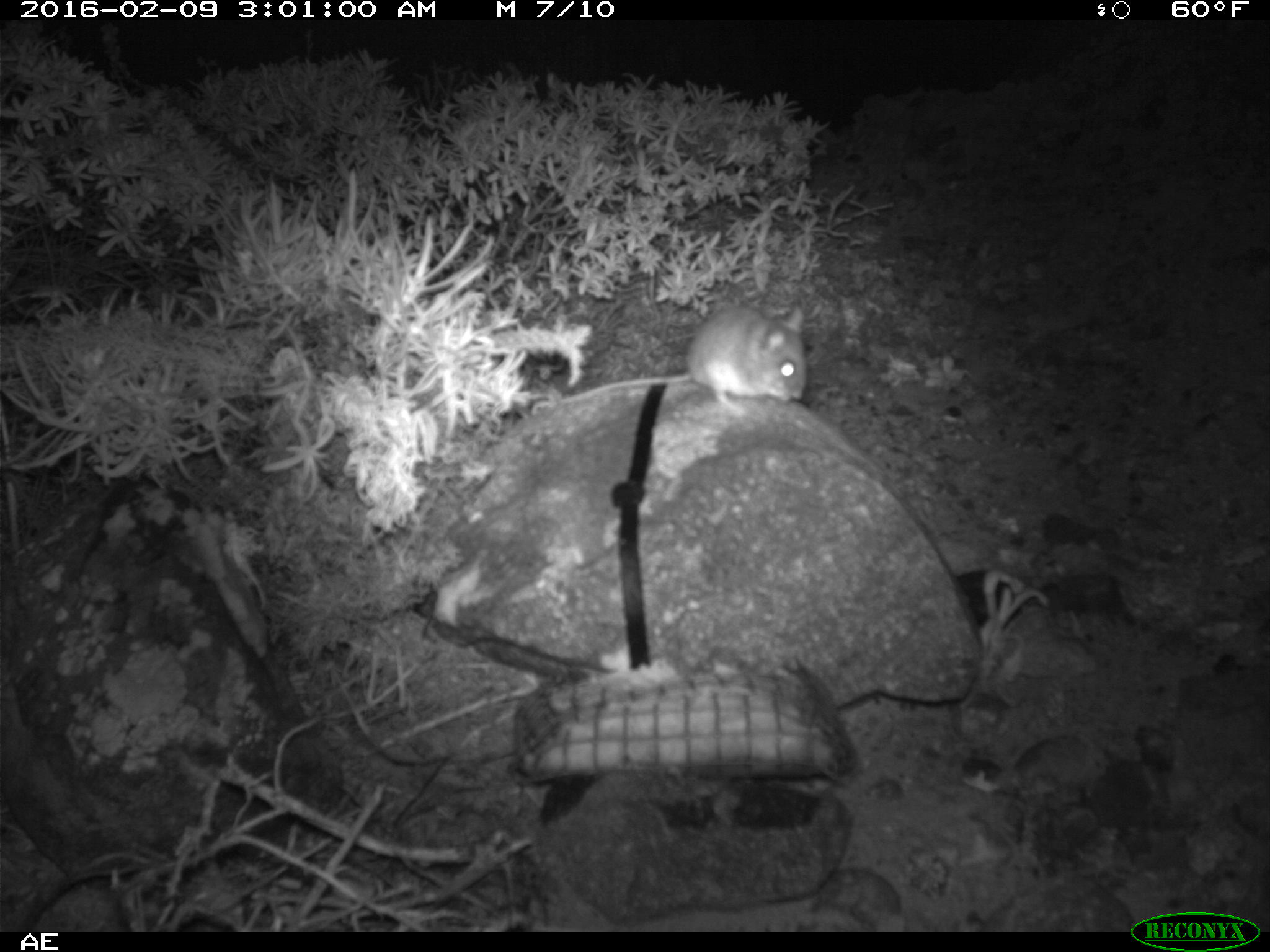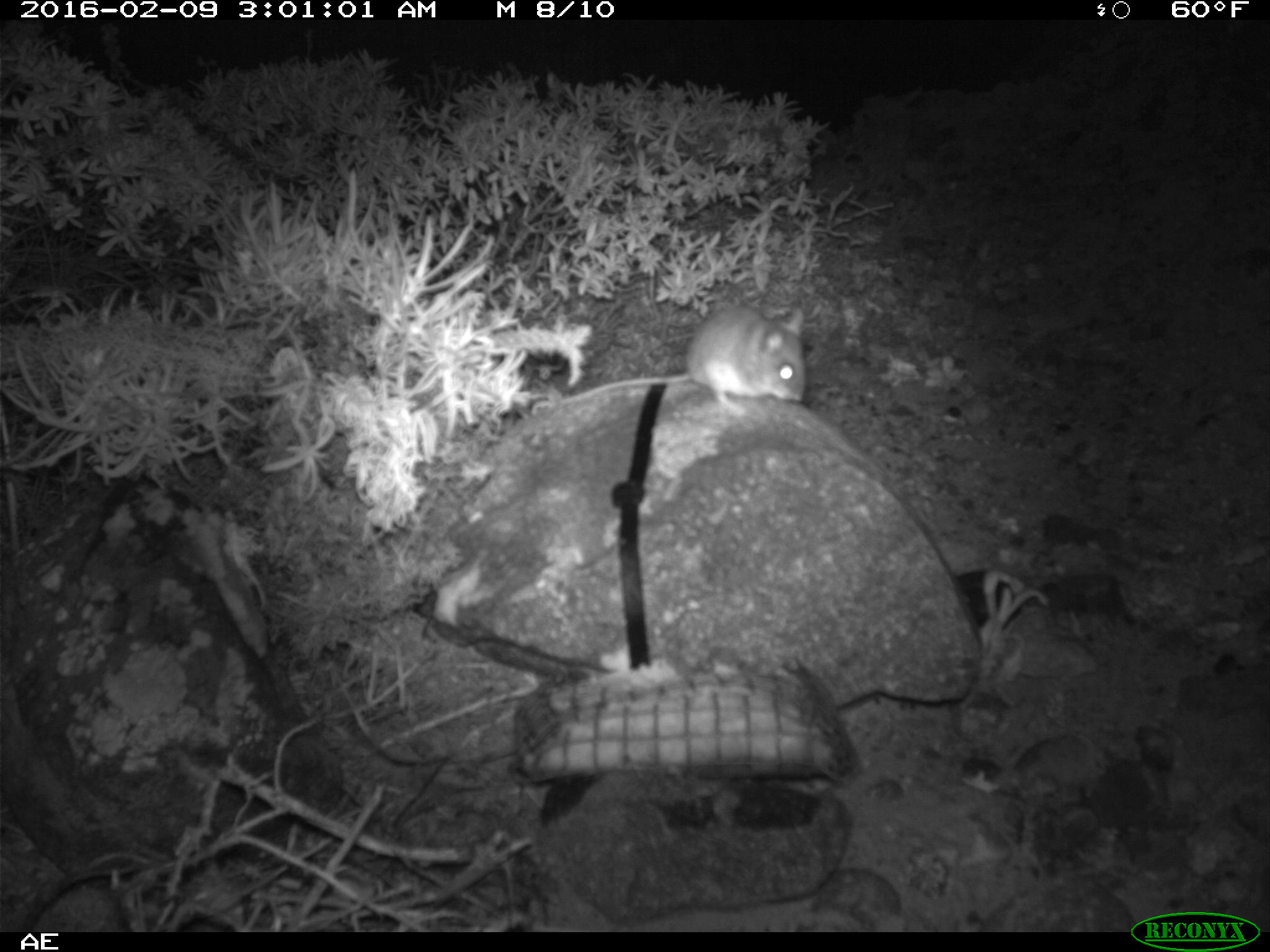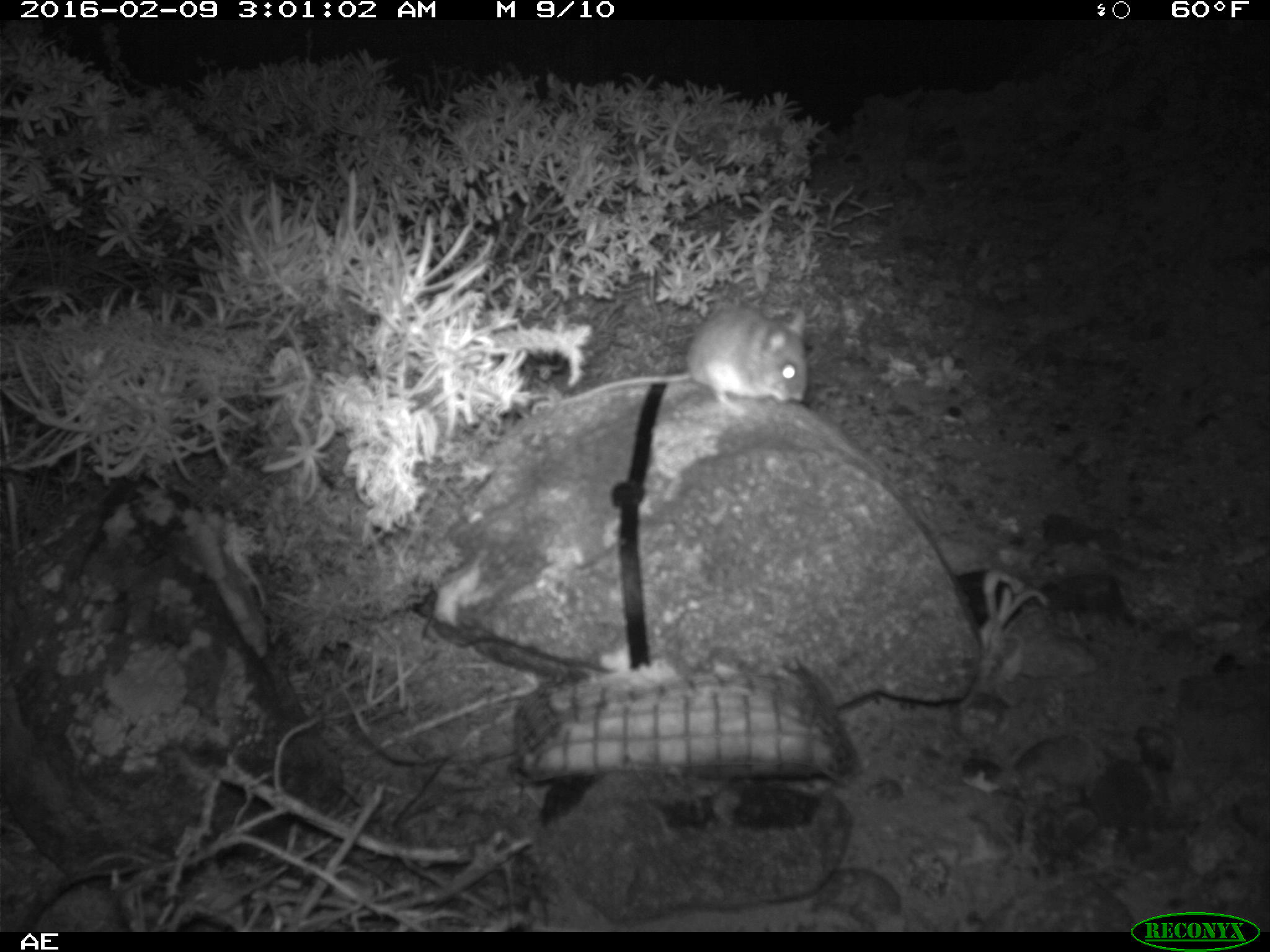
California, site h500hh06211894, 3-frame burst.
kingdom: Animalia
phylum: Chordata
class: Mammalia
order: Rodentia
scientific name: Rodentia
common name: rodent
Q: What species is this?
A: Rodent (Rodentia).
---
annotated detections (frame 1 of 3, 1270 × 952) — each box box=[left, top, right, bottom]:
rodent: box=[556, 306, 807, 414]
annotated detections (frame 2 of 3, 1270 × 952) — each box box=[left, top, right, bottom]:
rodent: box=[554, 302, 807, 418]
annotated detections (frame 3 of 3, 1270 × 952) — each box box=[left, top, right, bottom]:
rodent: box=[556, 304, 808, 406]